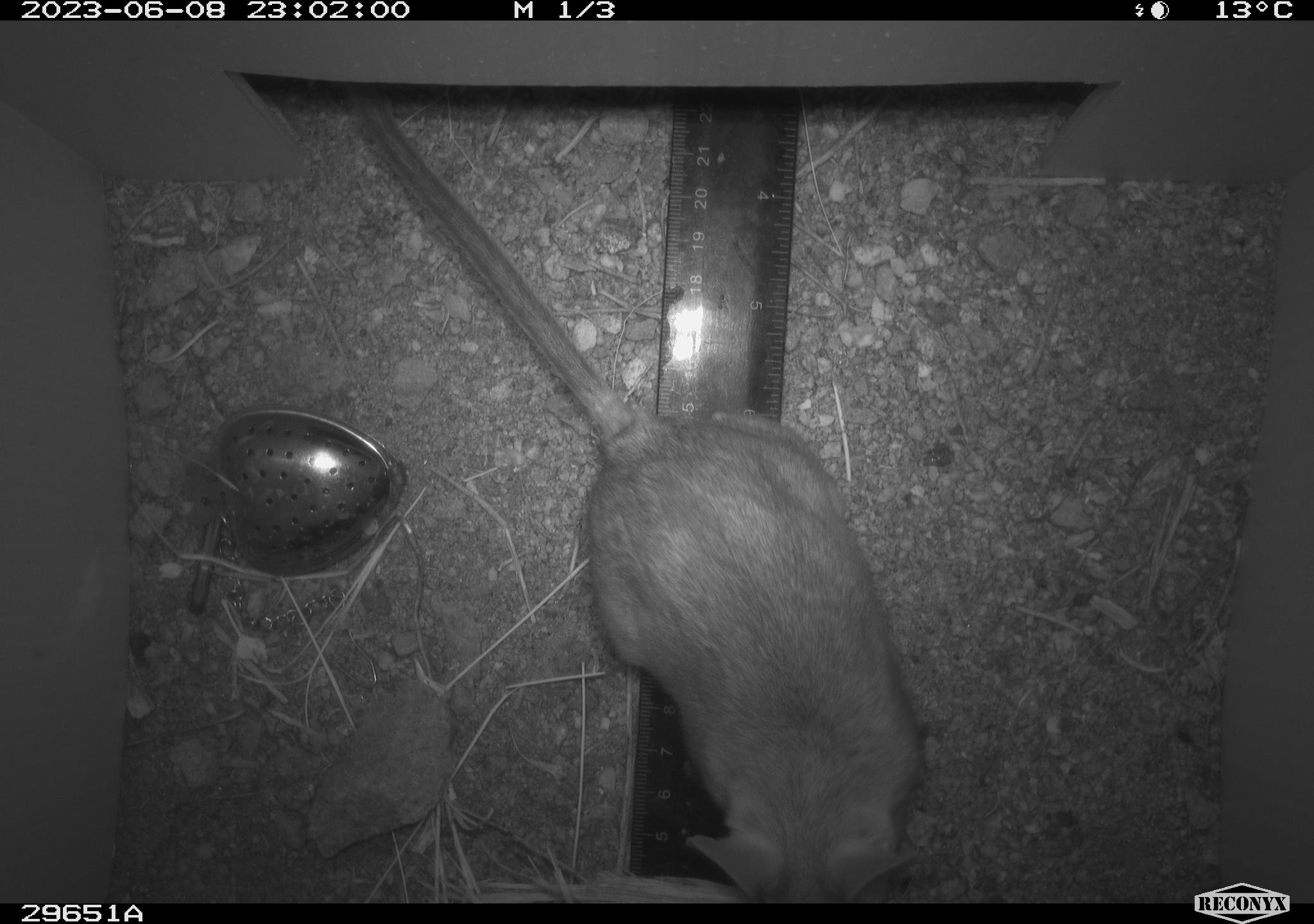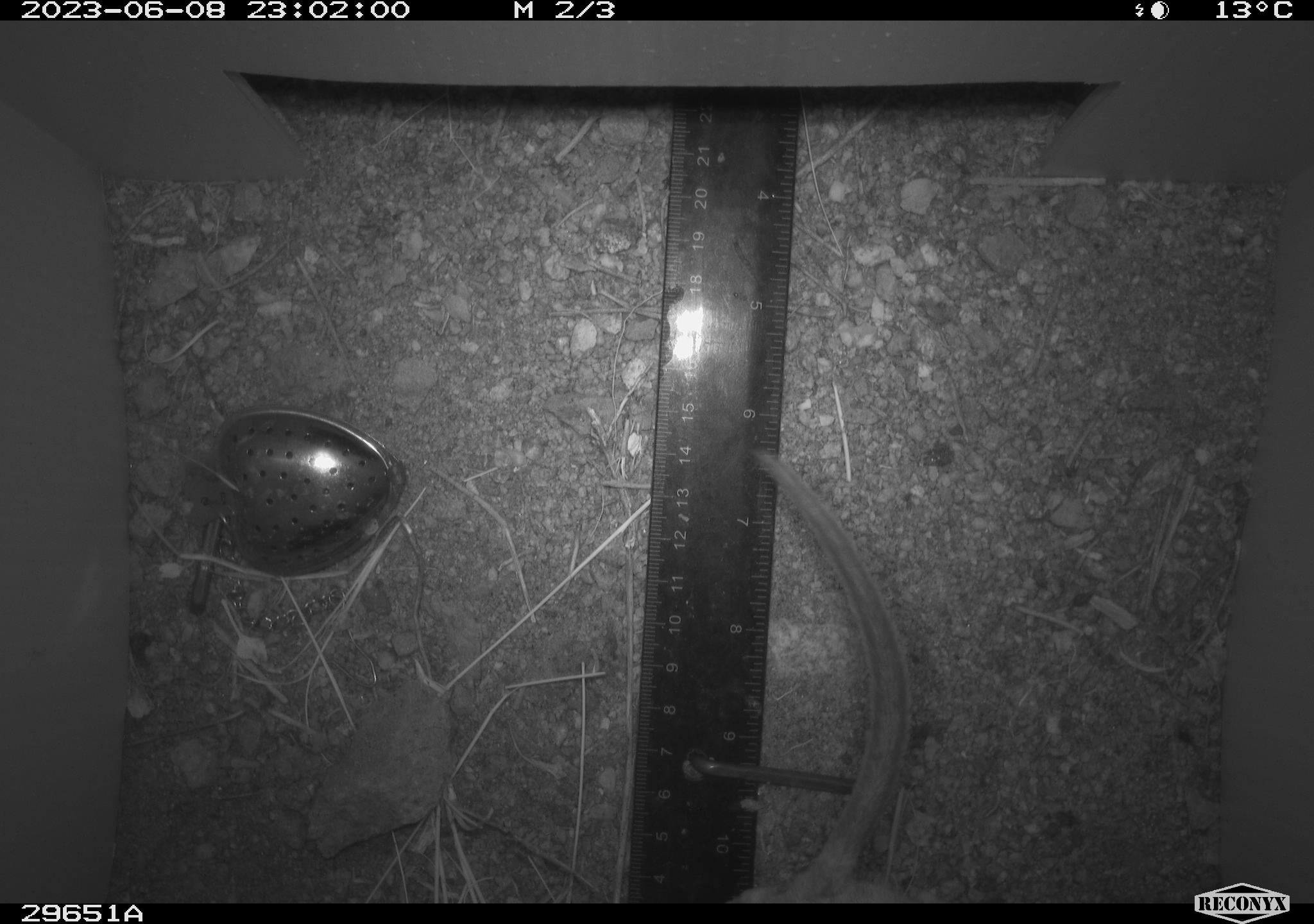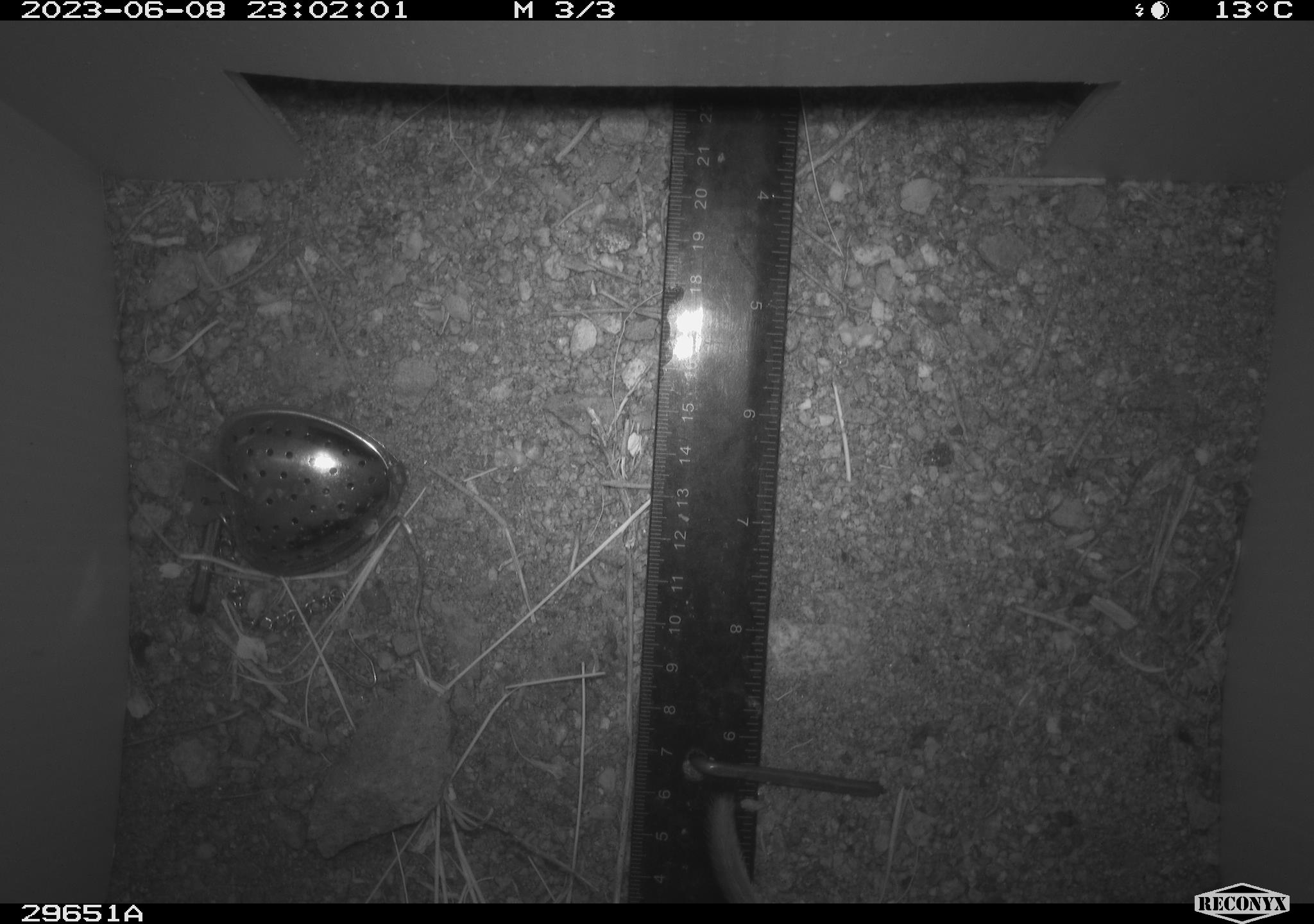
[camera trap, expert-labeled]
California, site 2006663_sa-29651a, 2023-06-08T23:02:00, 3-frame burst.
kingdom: Animalia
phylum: Chordata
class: Mammalia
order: Rodentia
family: Cricetidae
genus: Neotoma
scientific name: Neotoma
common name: pack rat or woodrat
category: neotoma species